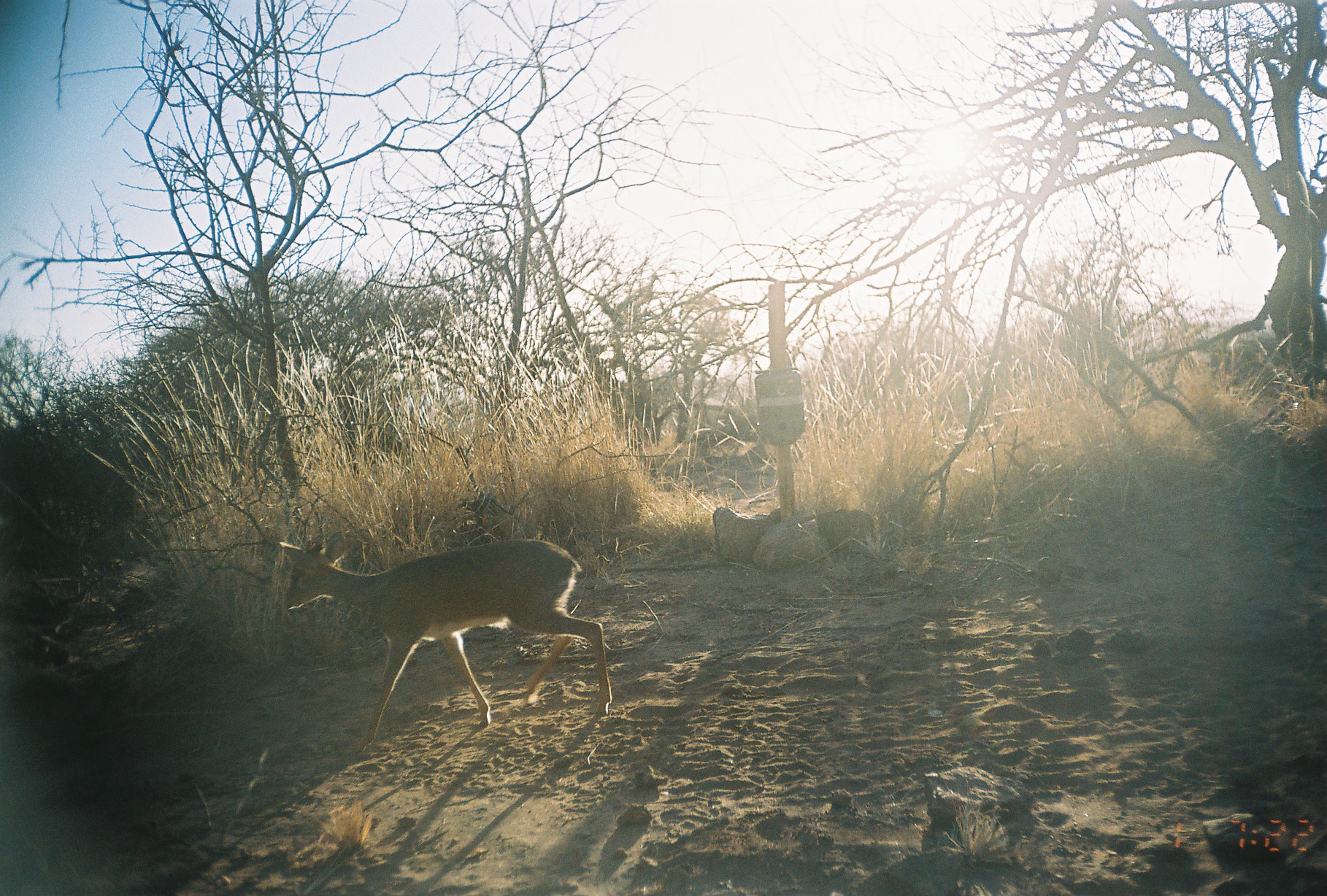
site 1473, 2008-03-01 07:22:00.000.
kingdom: Animalia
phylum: Chordata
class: Mammalia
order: Artiodactyla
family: Bovidae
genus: Madoqua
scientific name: Madoqua guentheri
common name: günther's dik-dik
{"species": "Madoqua guentheri (günther's dik-dik)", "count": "1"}